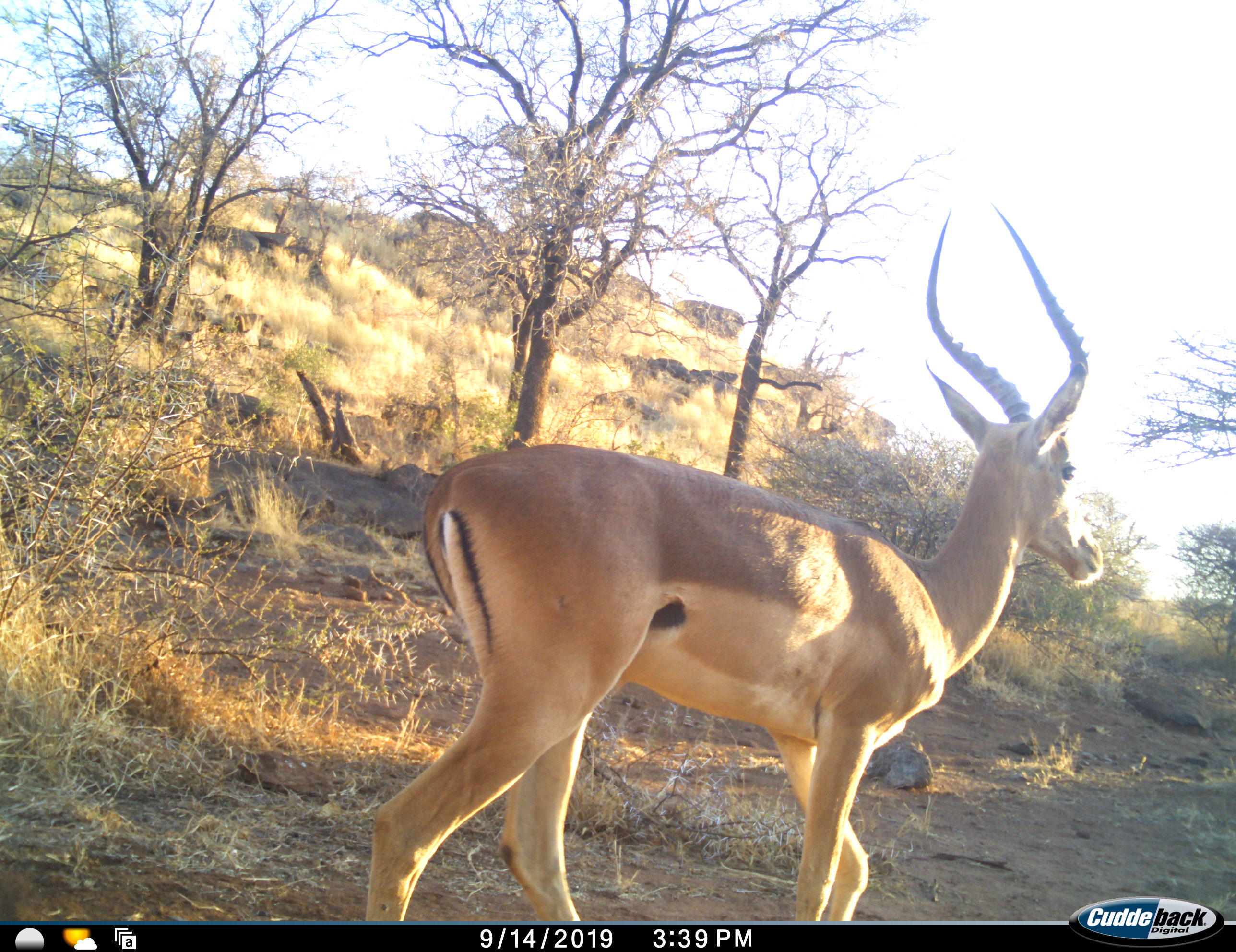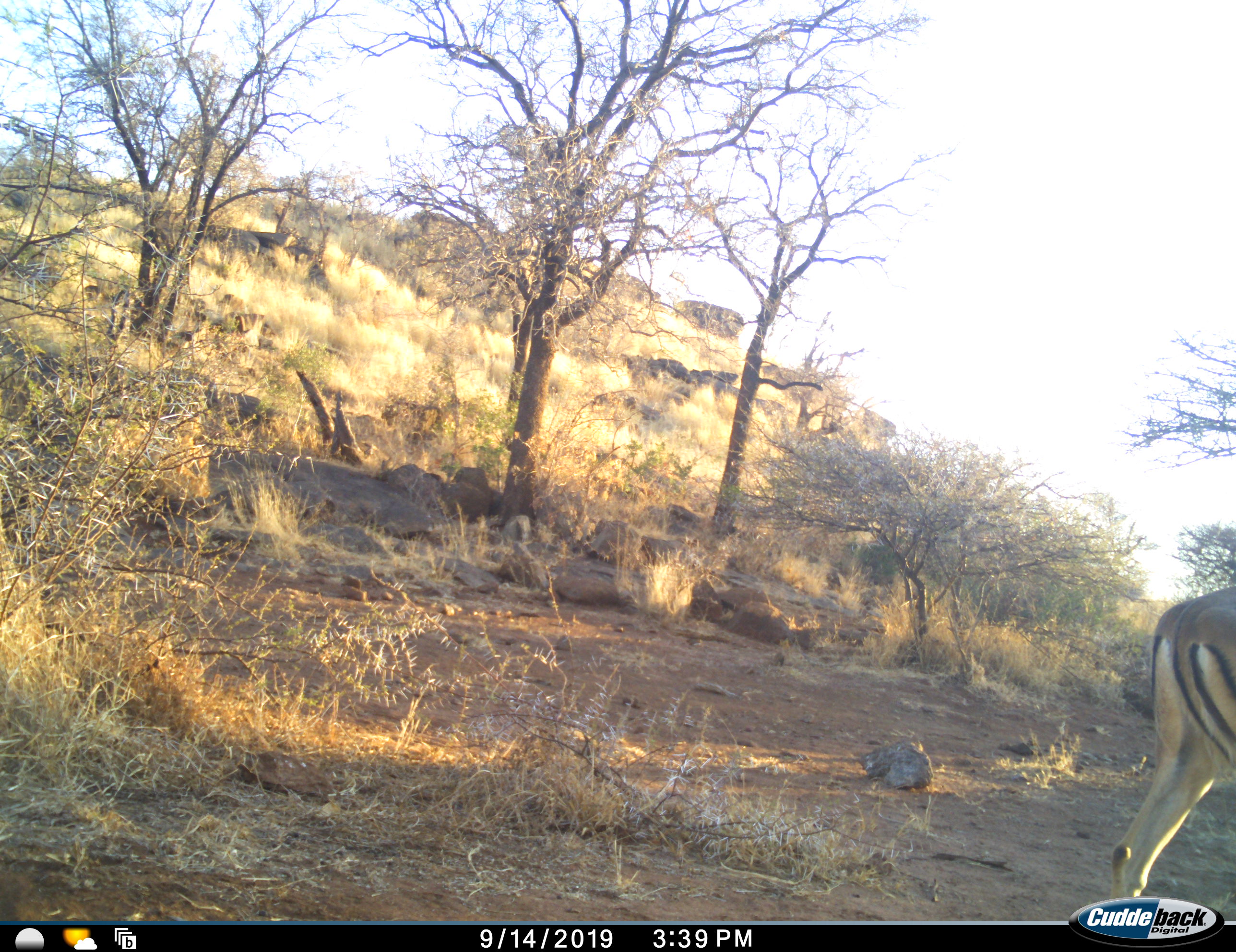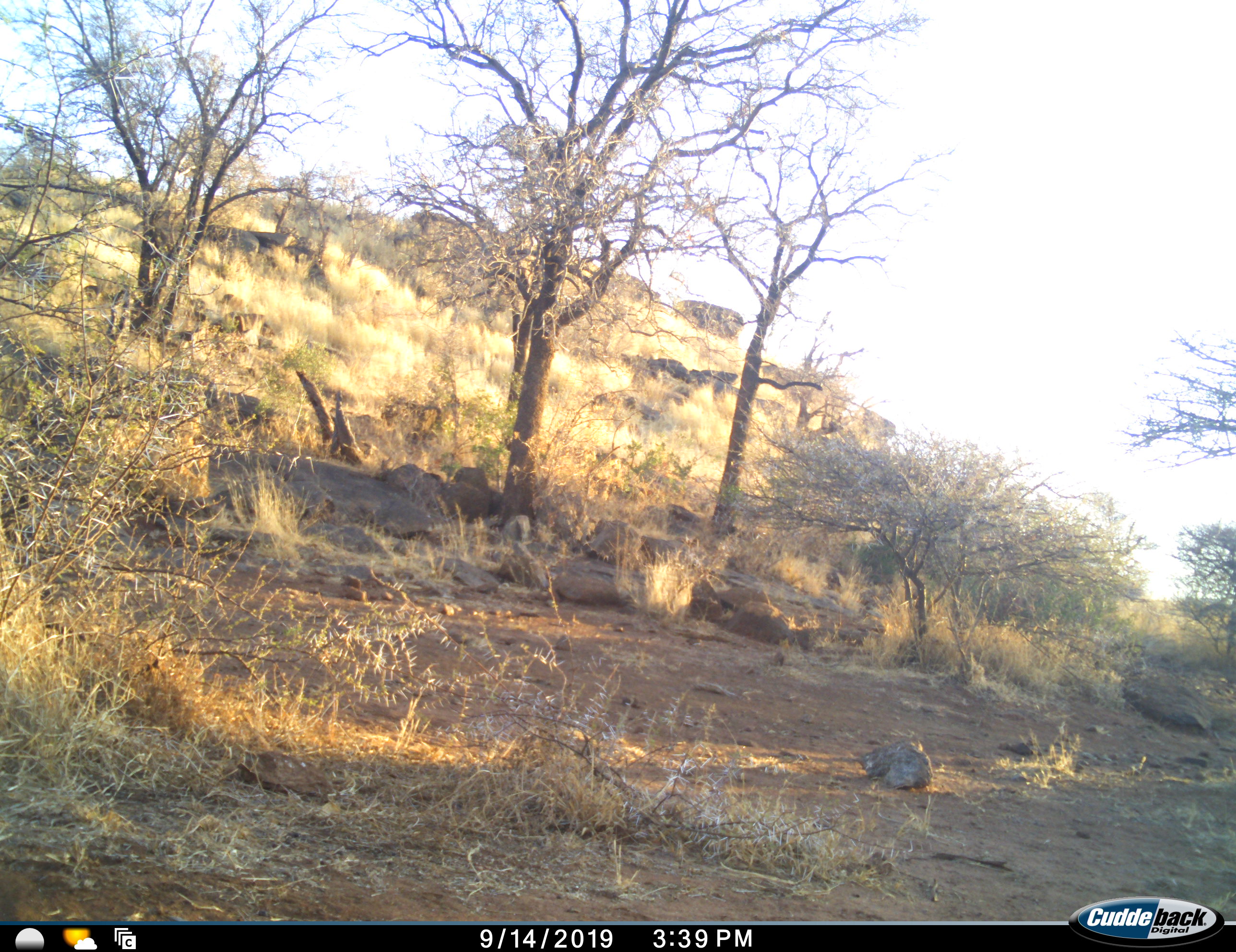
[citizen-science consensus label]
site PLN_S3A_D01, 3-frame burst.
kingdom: Animalia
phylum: Chordata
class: Mammalia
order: Artiodactyla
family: Bovidae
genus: Aepyceros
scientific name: Aepyceros melampus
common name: impala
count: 1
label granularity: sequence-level